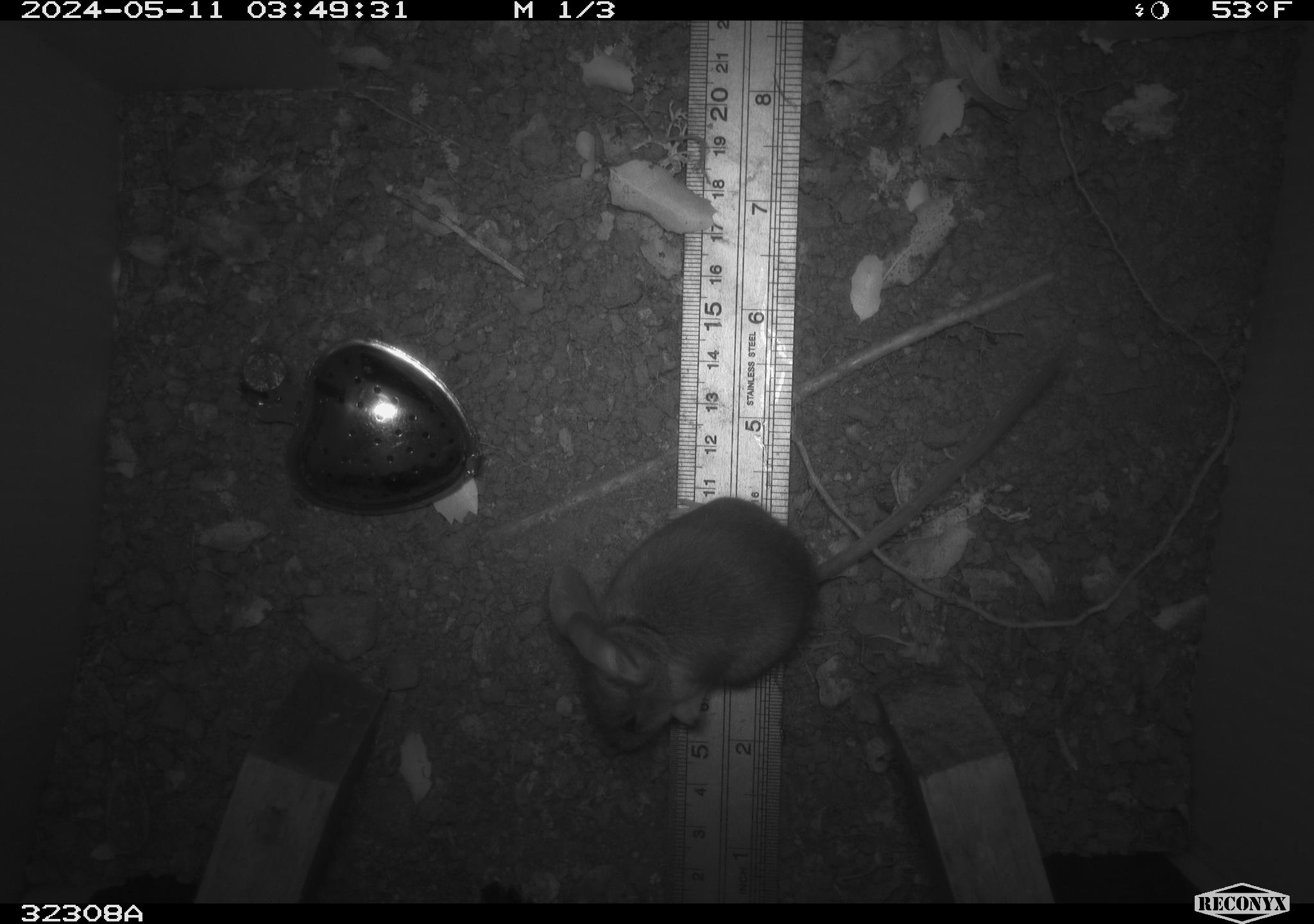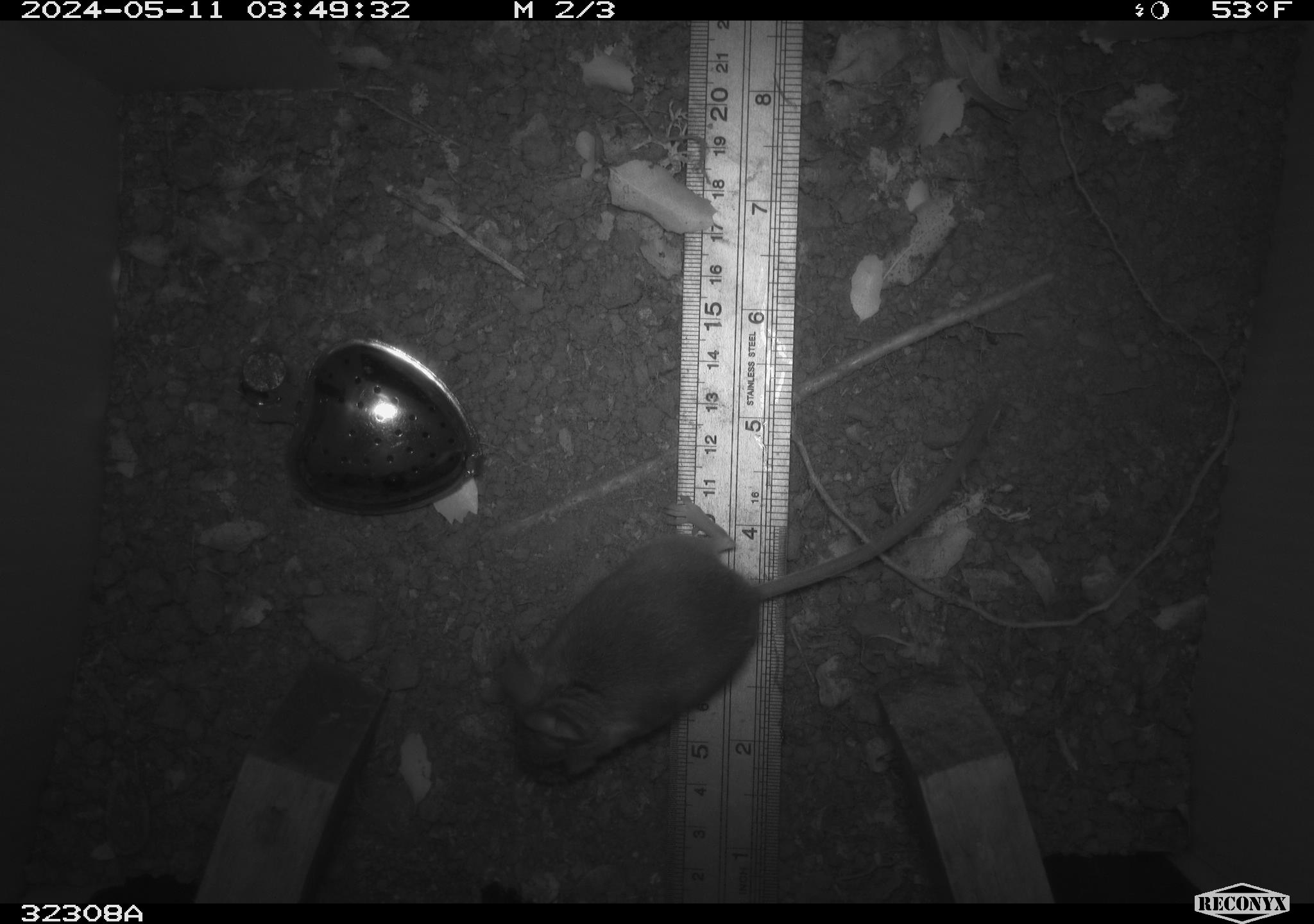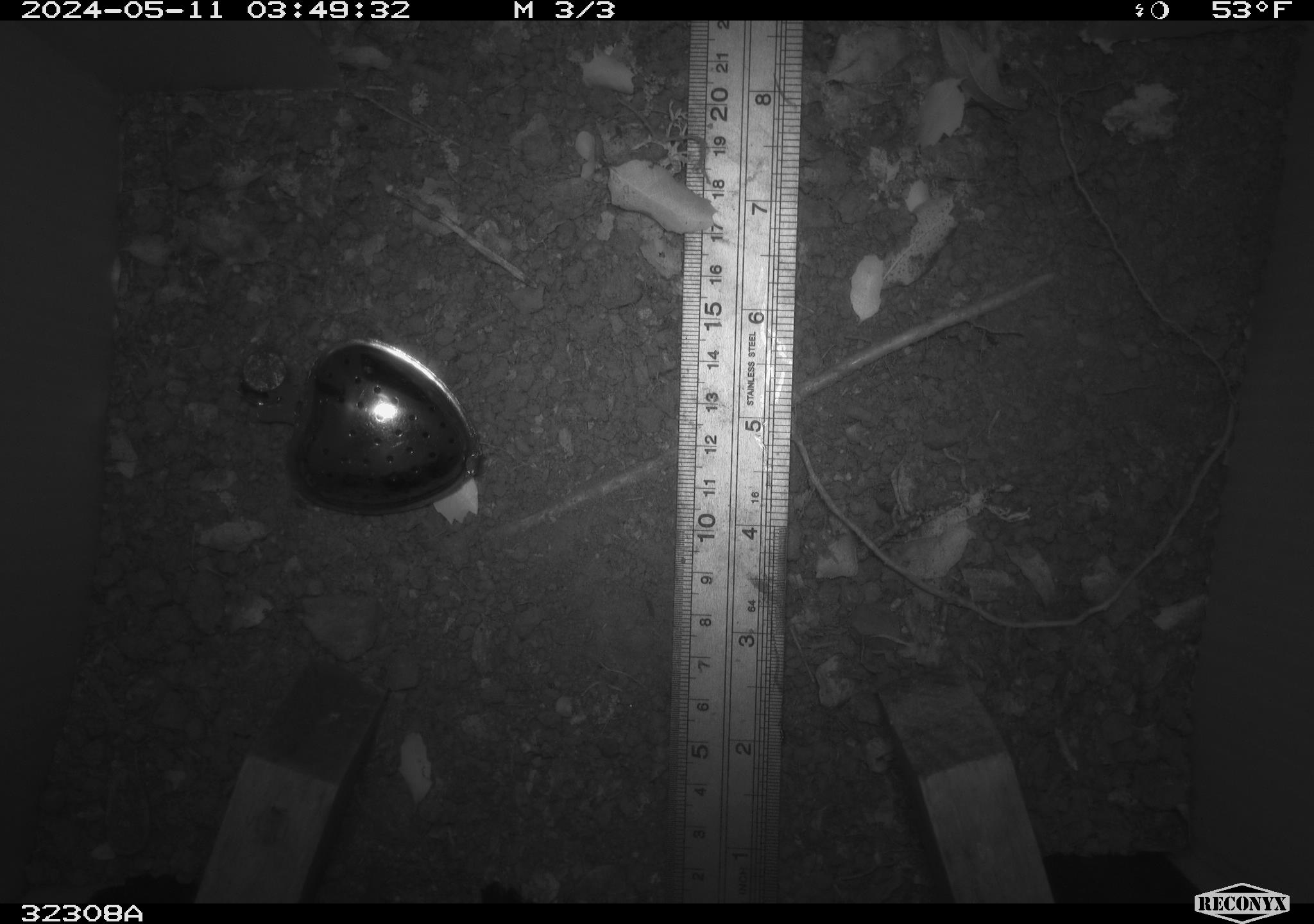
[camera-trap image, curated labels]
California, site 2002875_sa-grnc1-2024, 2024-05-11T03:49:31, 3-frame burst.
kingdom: Animalia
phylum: Chordata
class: Mammalia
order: Rodentia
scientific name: Rodentia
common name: rodent